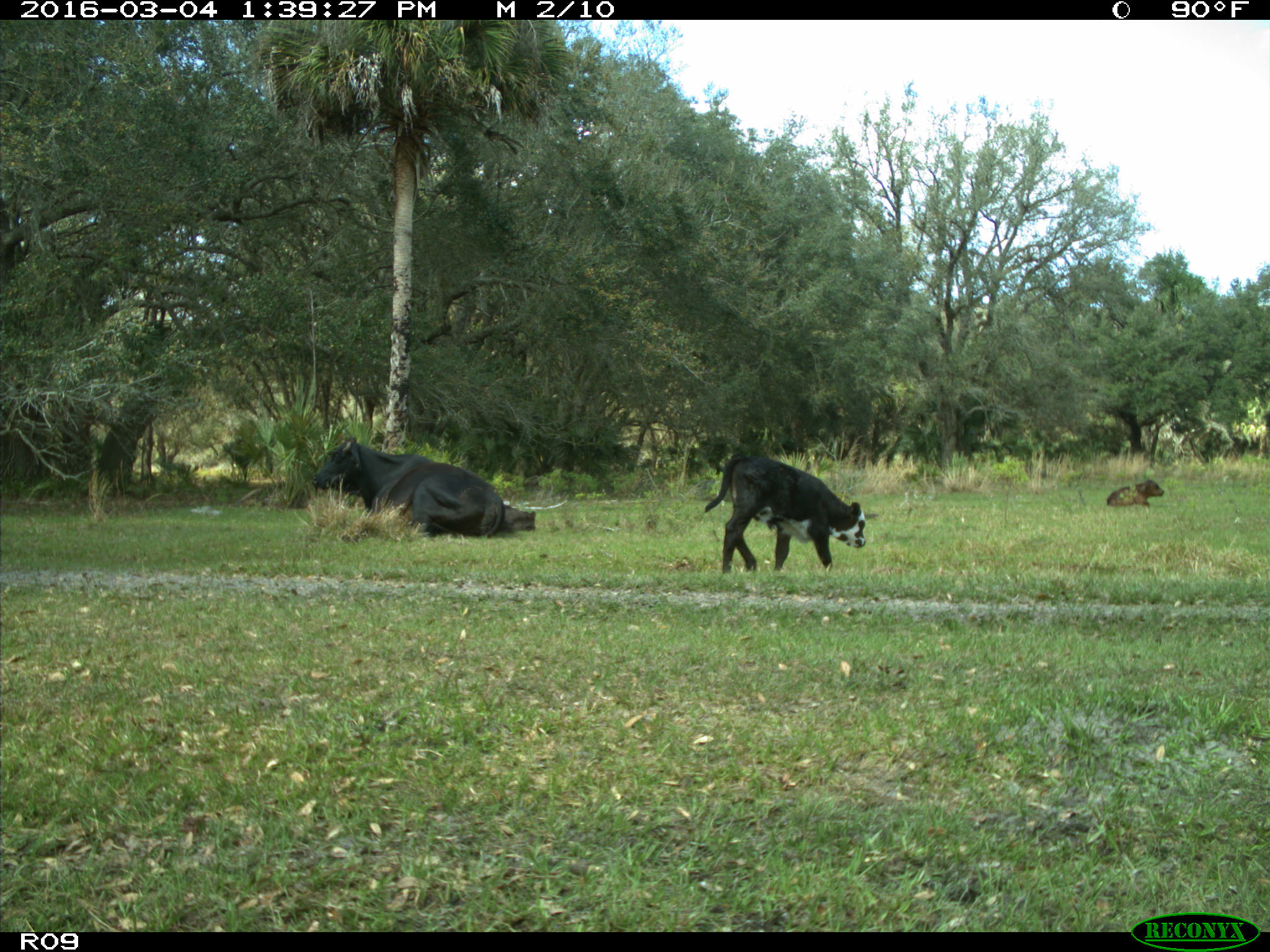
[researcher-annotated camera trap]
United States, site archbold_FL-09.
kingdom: Animalia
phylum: Chordata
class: Mammalia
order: Artiodactyla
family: Bovidae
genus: Bos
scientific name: Bos taurus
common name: domestic cow